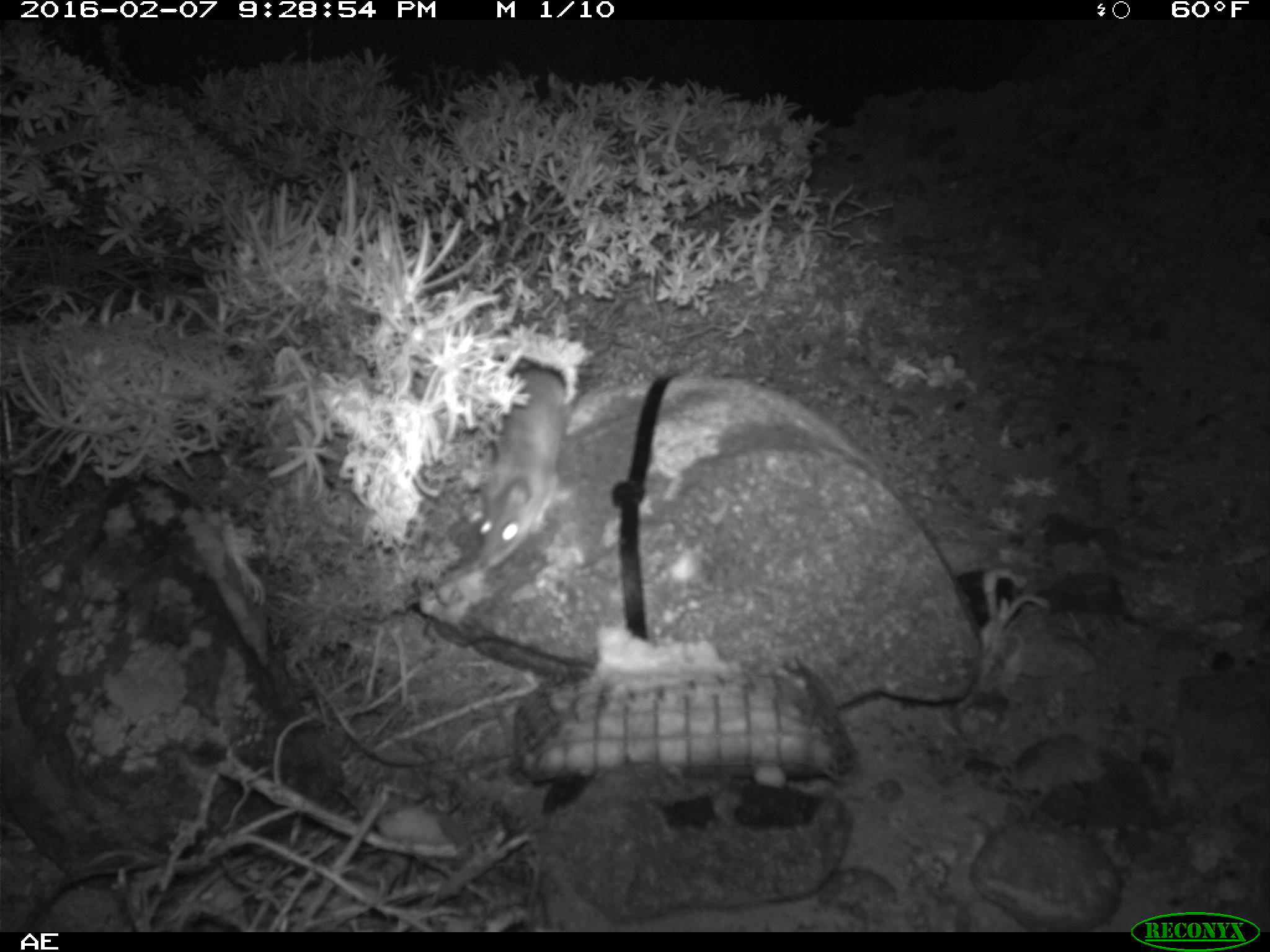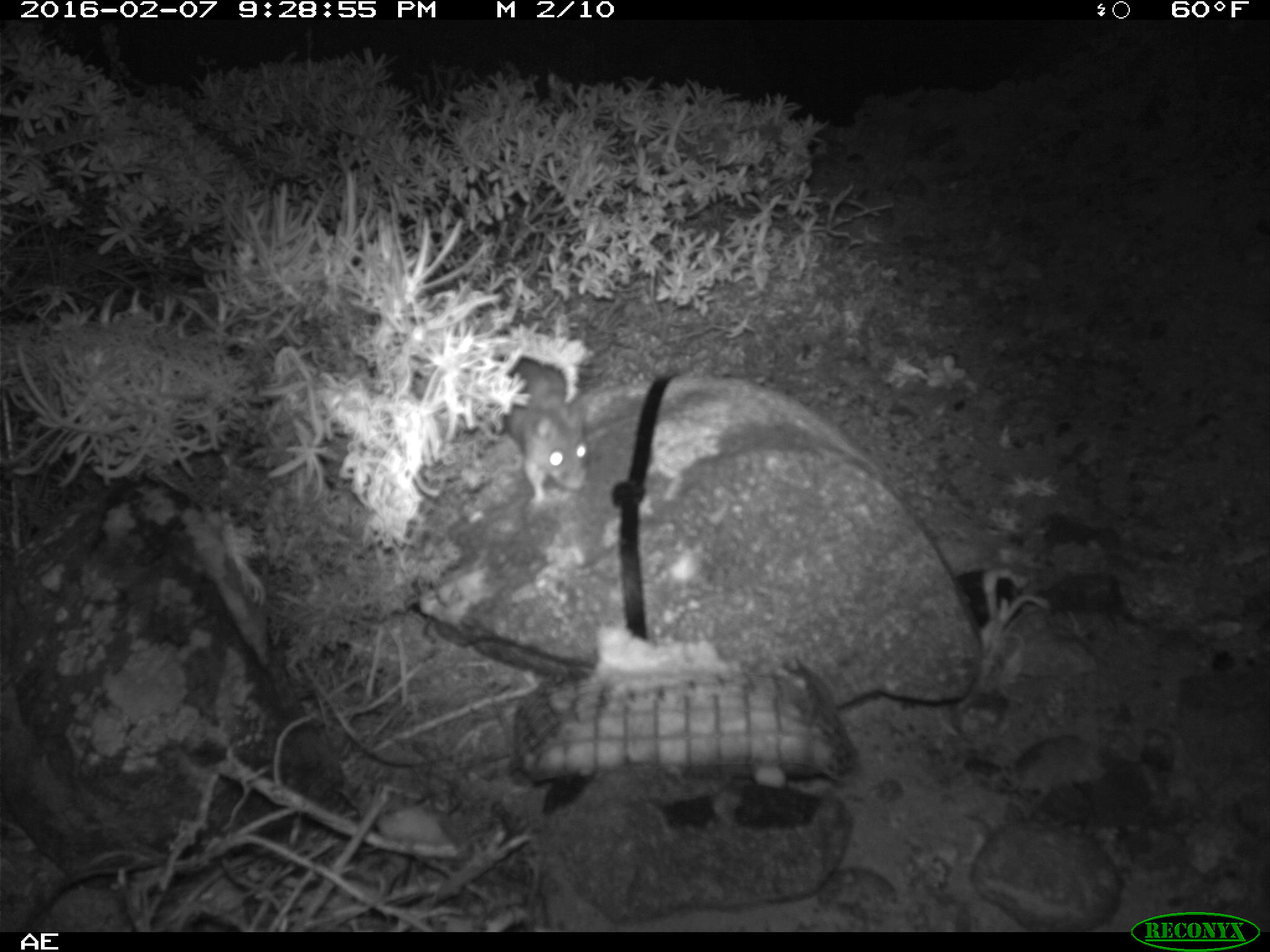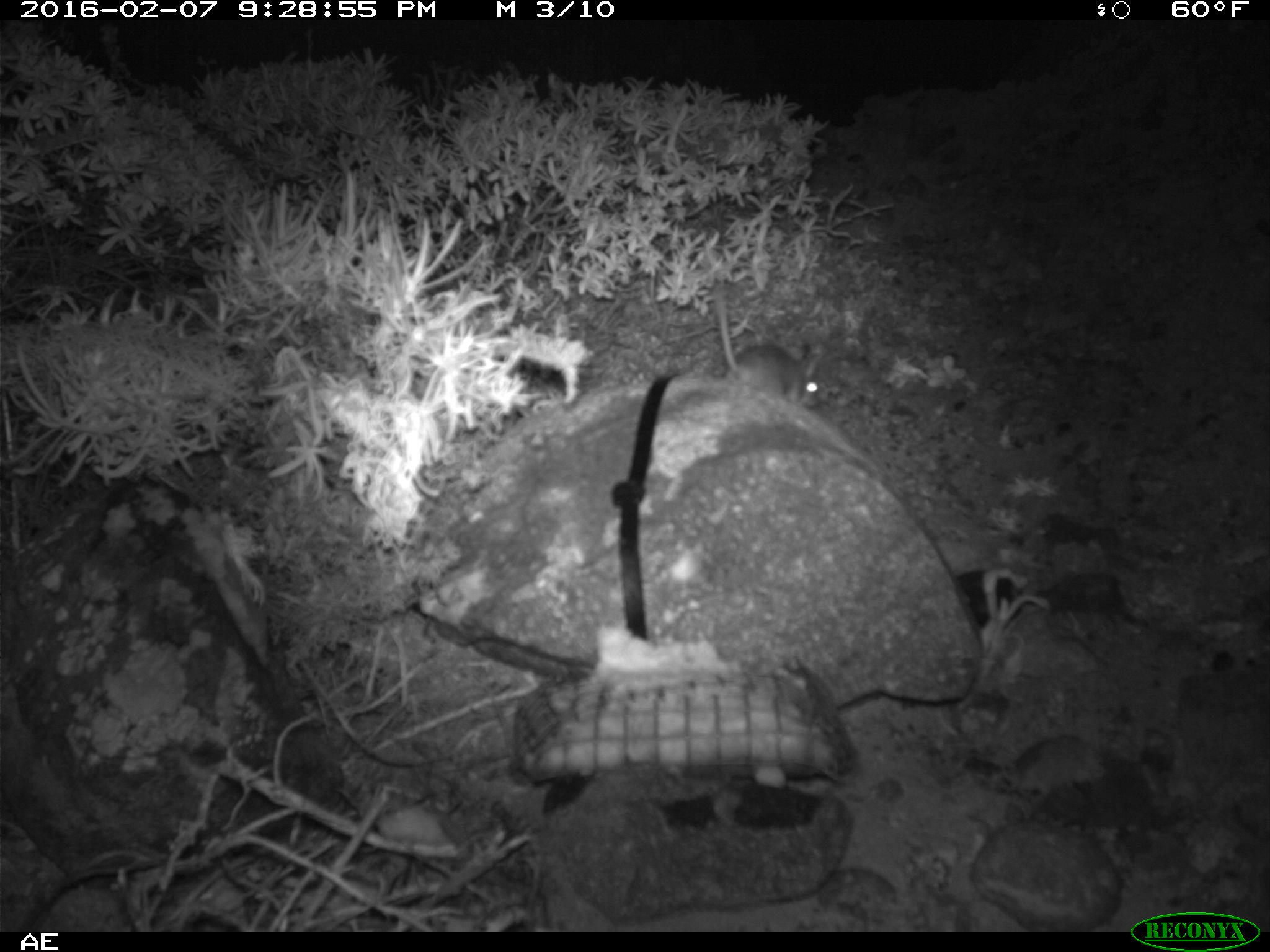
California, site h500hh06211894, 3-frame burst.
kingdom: Animalia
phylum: Chordata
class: Mammalia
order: Rodentia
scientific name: Rodentia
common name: rodent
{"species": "rodent (Rodentia)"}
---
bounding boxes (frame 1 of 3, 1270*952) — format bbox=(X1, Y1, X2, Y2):
rodent: bbox=(477, 364, 567, 573)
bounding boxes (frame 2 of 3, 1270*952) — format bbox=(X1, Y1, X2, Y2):
rodent: bbox=(505, 355, 591, 500)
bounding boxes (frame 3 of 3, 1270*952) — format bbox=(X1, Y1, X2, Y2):
rodent: bbox=(712, 282, 819, 408)